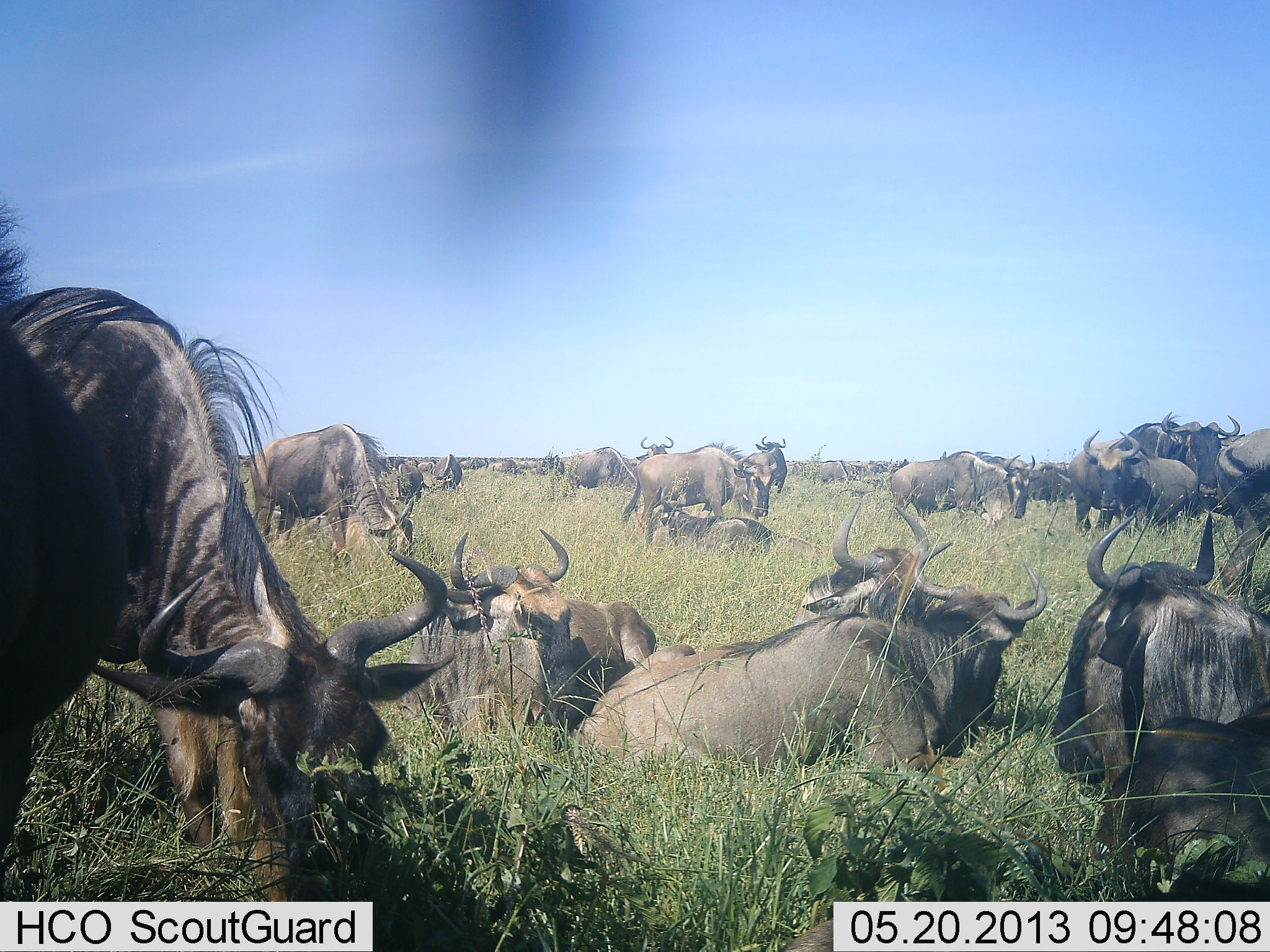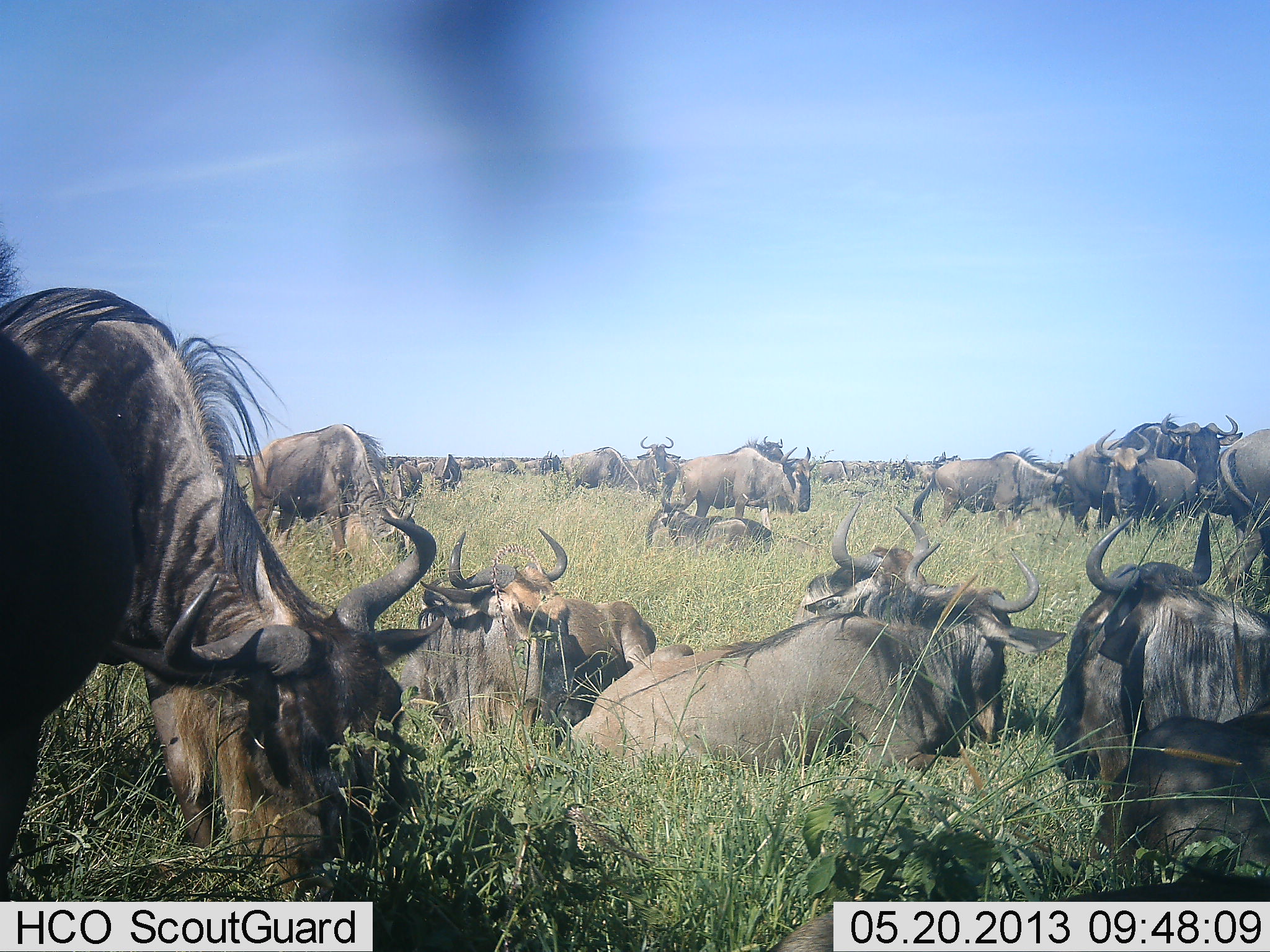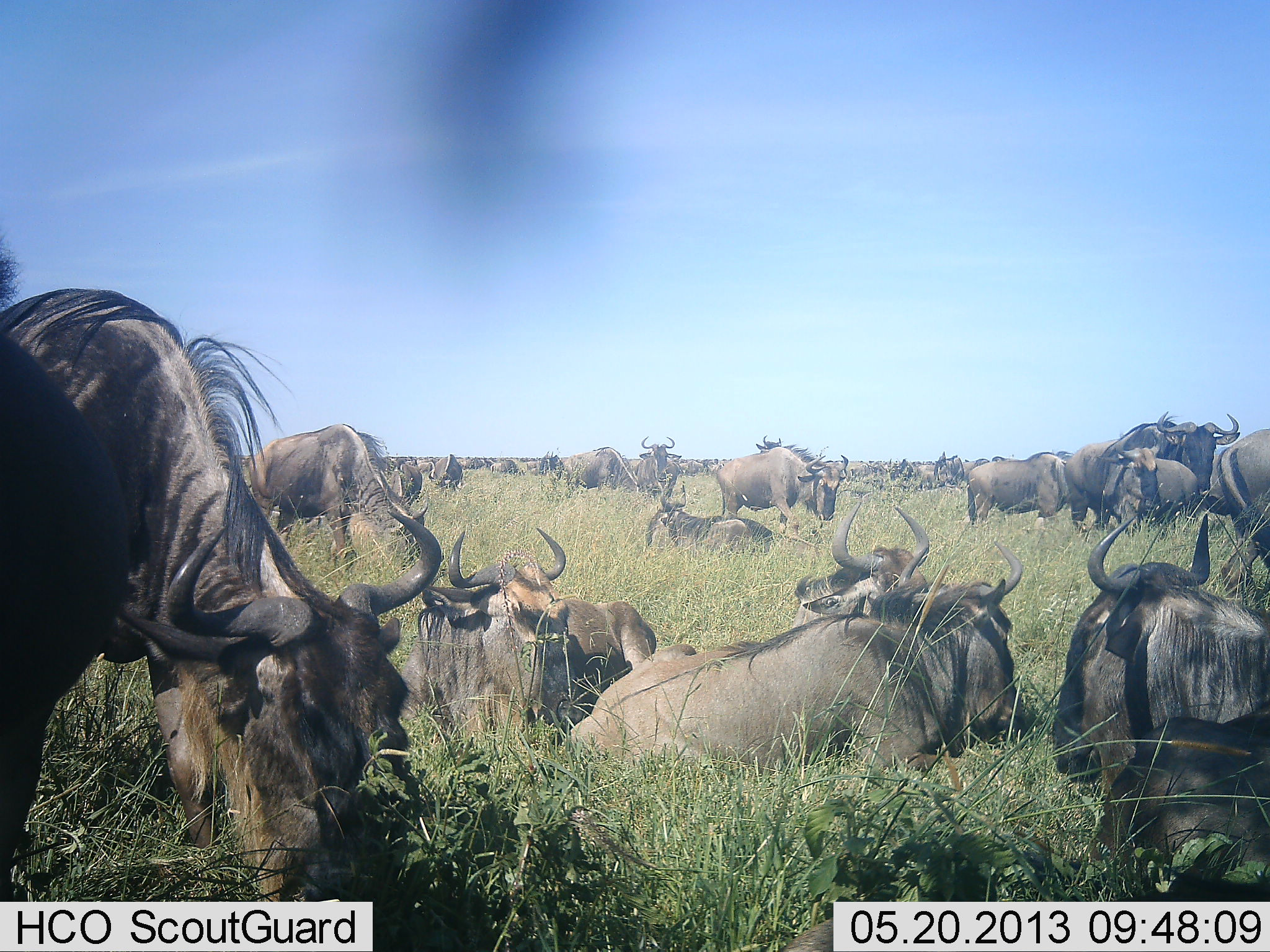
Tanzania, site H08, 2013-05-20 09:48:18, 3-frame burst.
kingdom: Animalia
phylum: Chordata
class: Mammalia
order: Artiodactyla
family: Bovidae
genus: Connochaetes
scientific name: Connochaetes taurinus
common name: blue wildebeest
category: wildebeest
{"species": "wildebeest (blue wildebeest) (Connochaetes taurinus)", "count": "11-50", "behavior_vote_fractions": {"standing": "76%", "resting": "94%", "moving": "65%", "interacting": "18%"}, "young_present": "0%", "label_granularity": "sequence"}